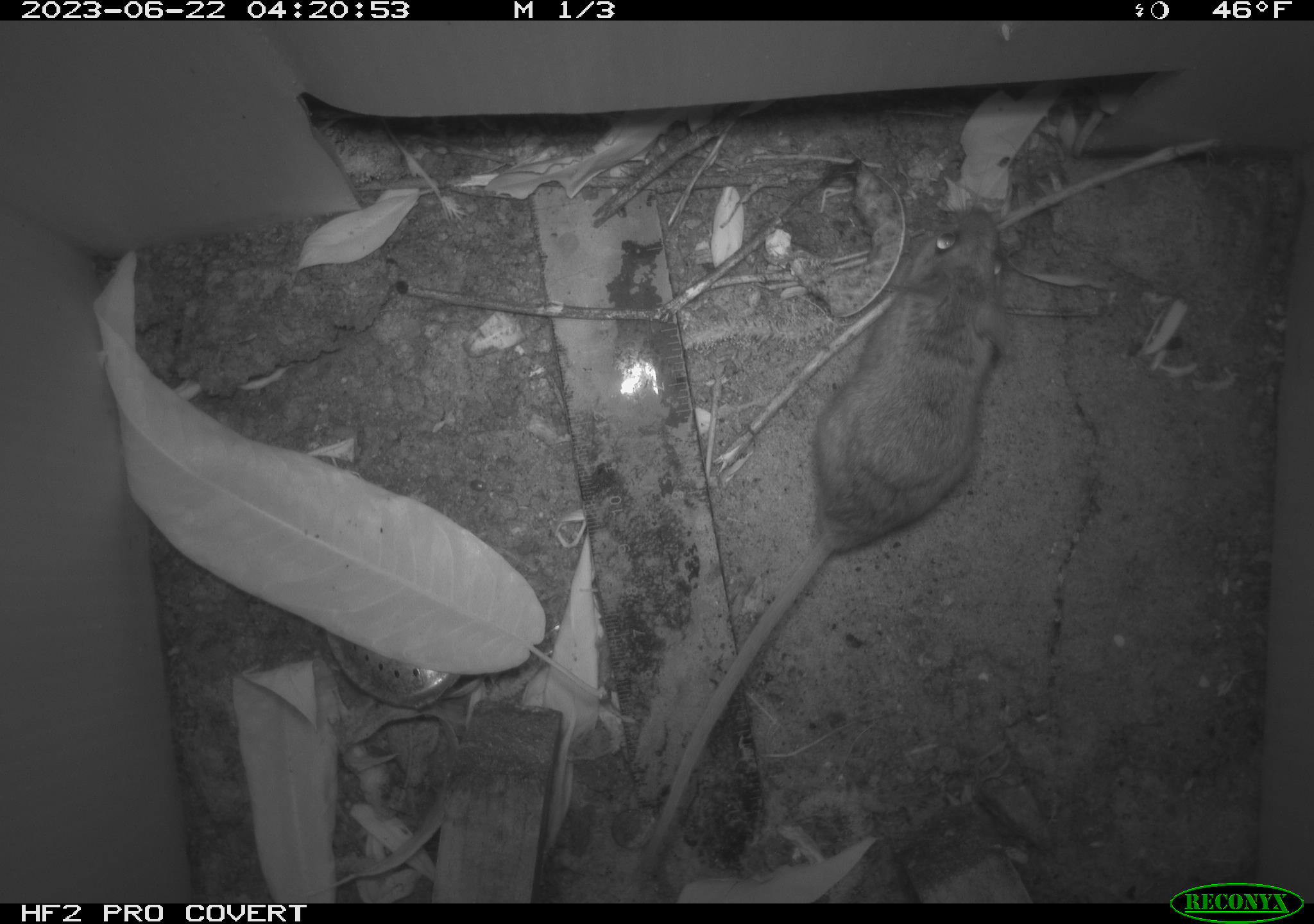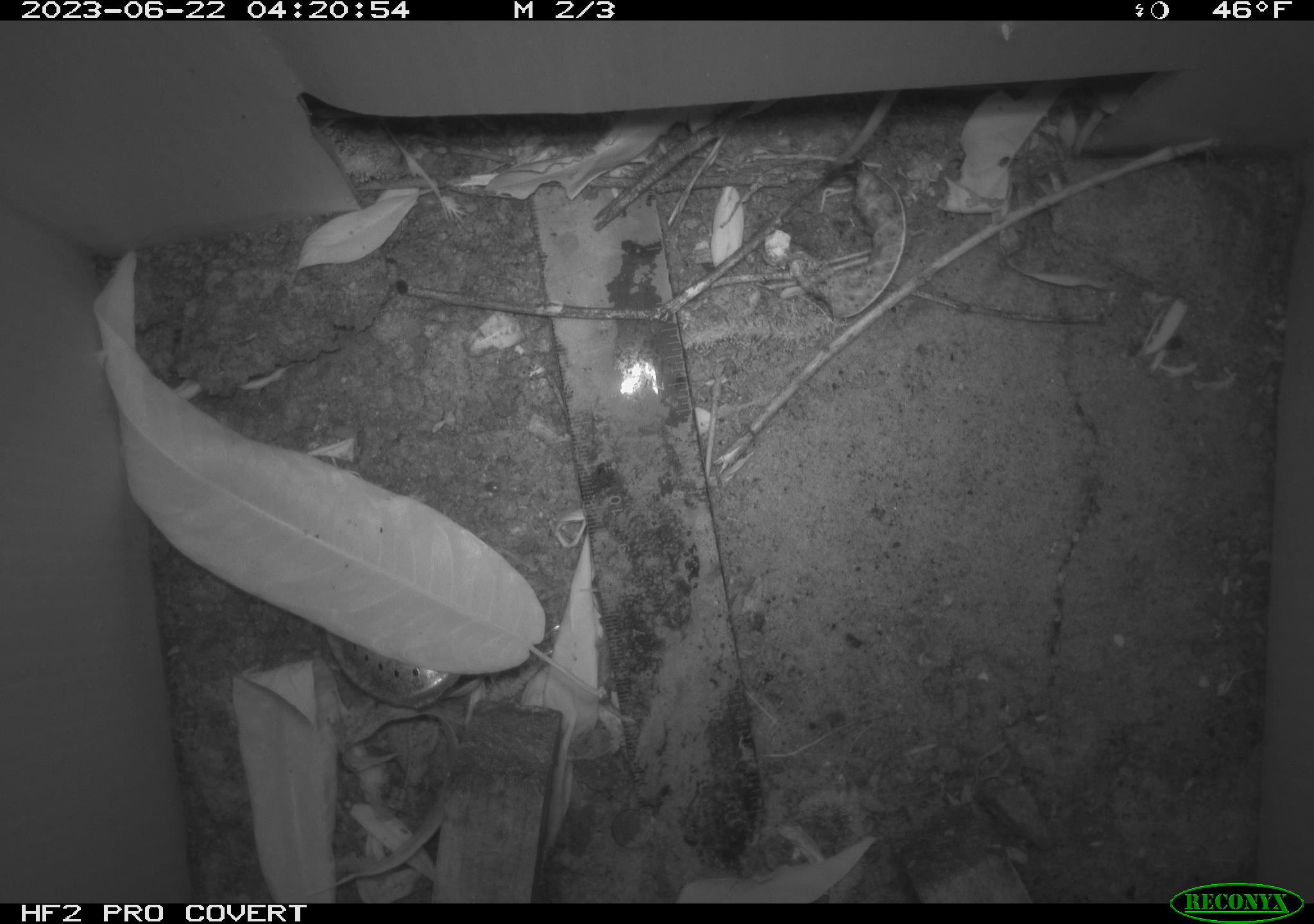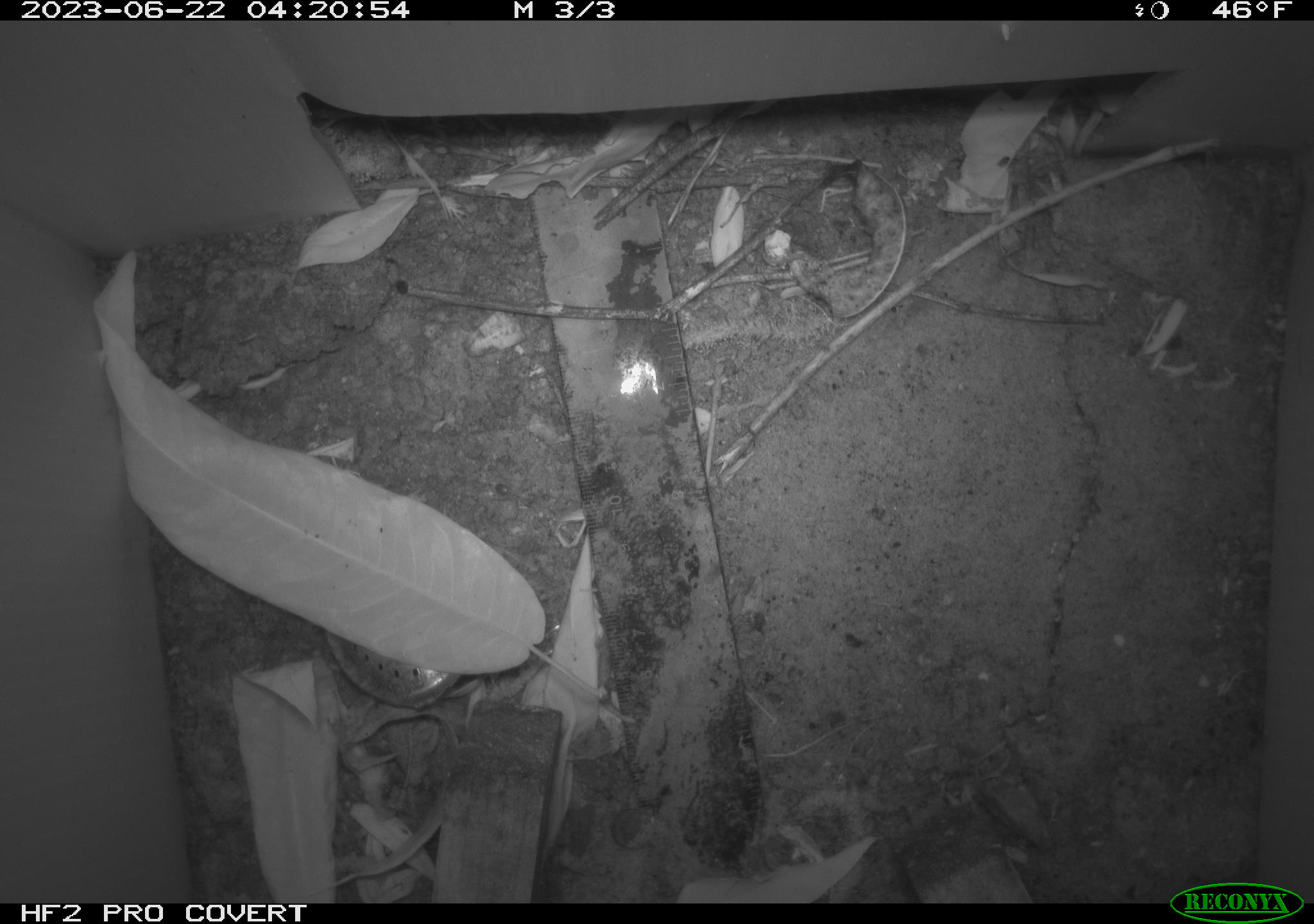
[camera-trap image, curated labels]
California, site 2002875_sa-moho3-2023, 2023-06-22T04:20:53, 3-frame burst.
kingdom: Animalia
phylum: Chordata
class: Mammalia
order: Rodentia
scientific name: Rodentia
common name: mouse species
Mouse species (Rodentia).